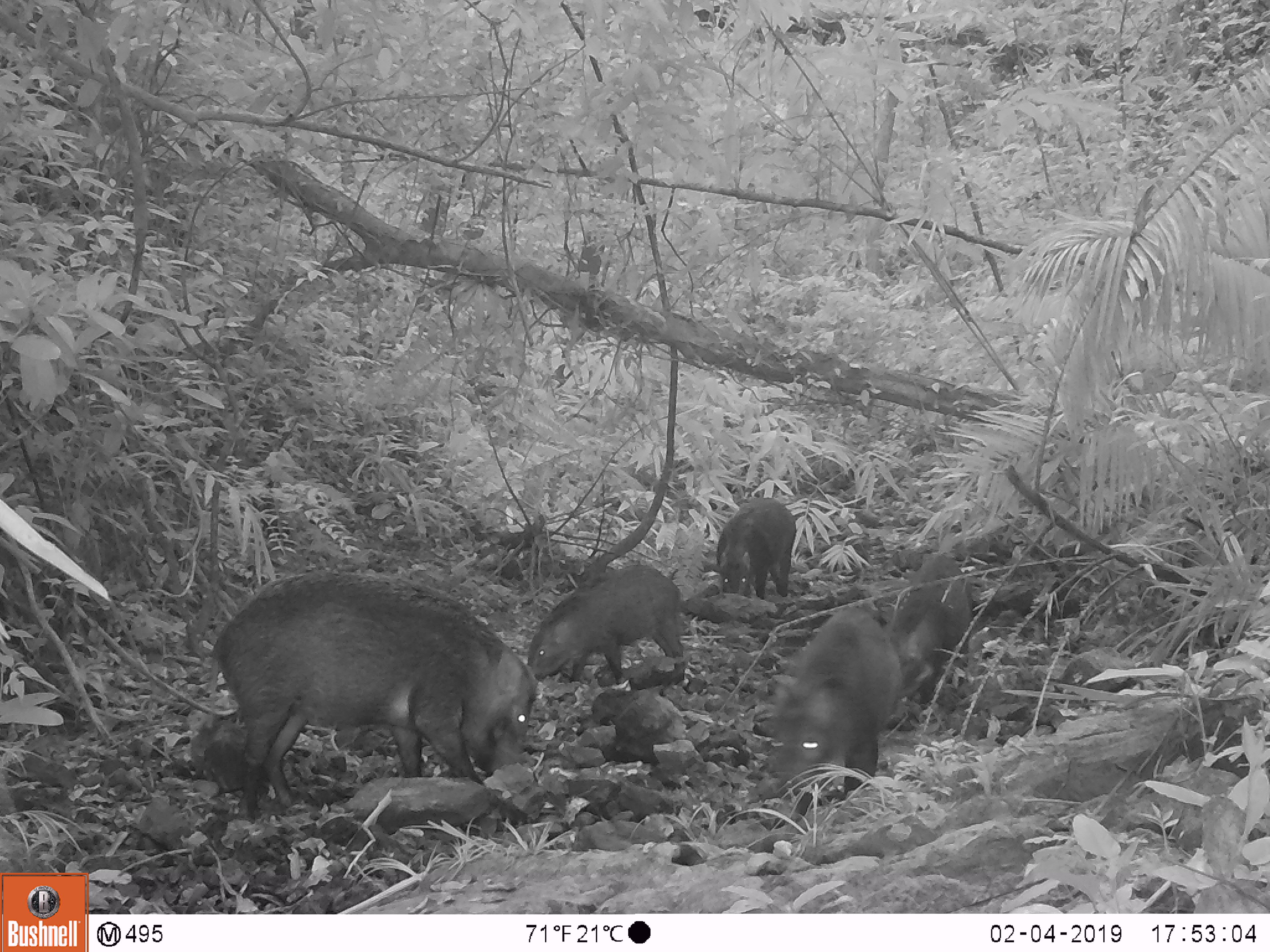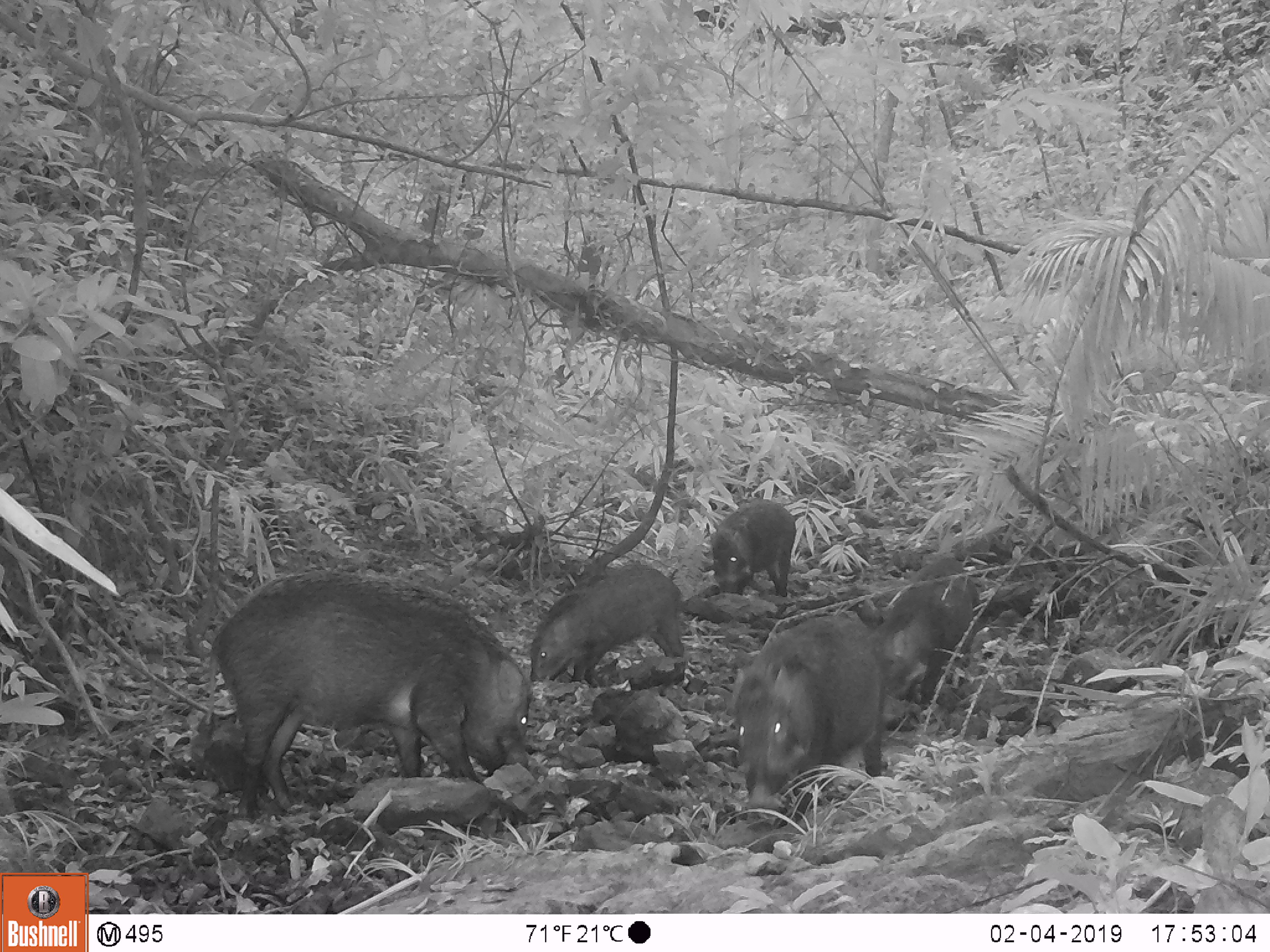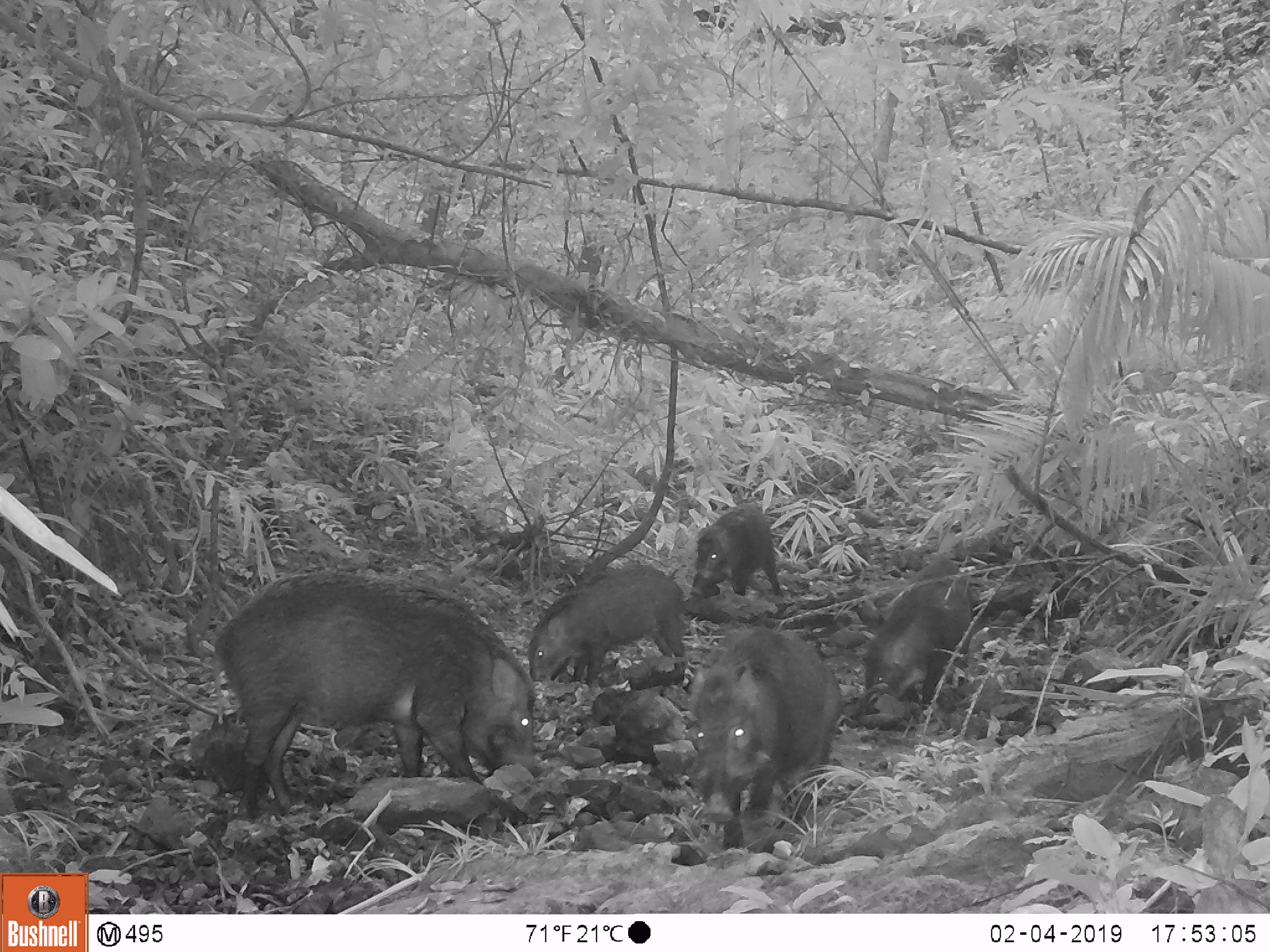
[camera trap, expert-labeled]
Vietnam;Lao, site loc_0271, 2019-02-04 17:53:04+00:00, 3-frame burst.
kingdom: Animalia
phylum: Chordata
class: Mammalia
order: Artiodactyla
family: Suidae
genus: Sus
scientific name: Sus scrofa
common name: eurasian wild pig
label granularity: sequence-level